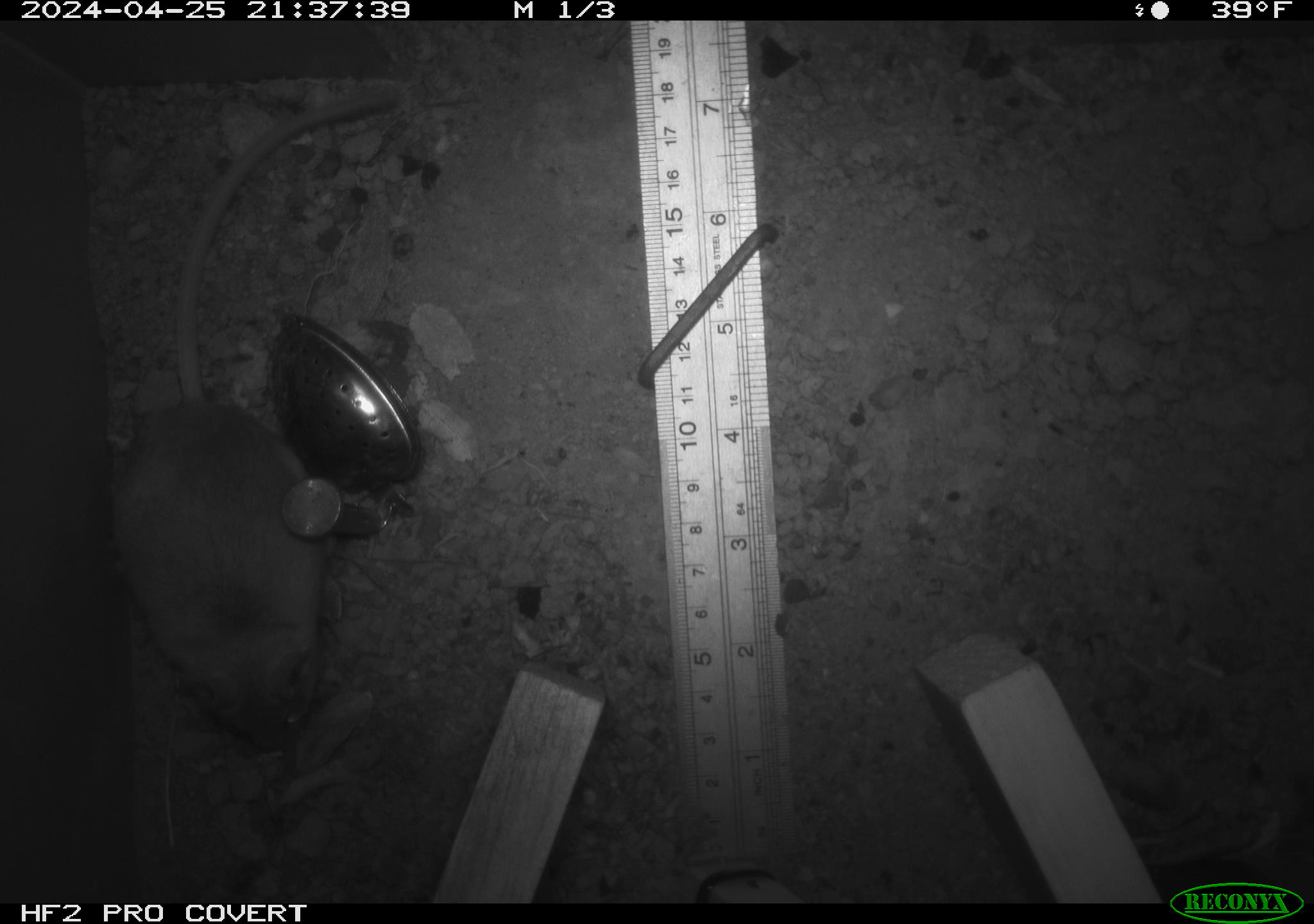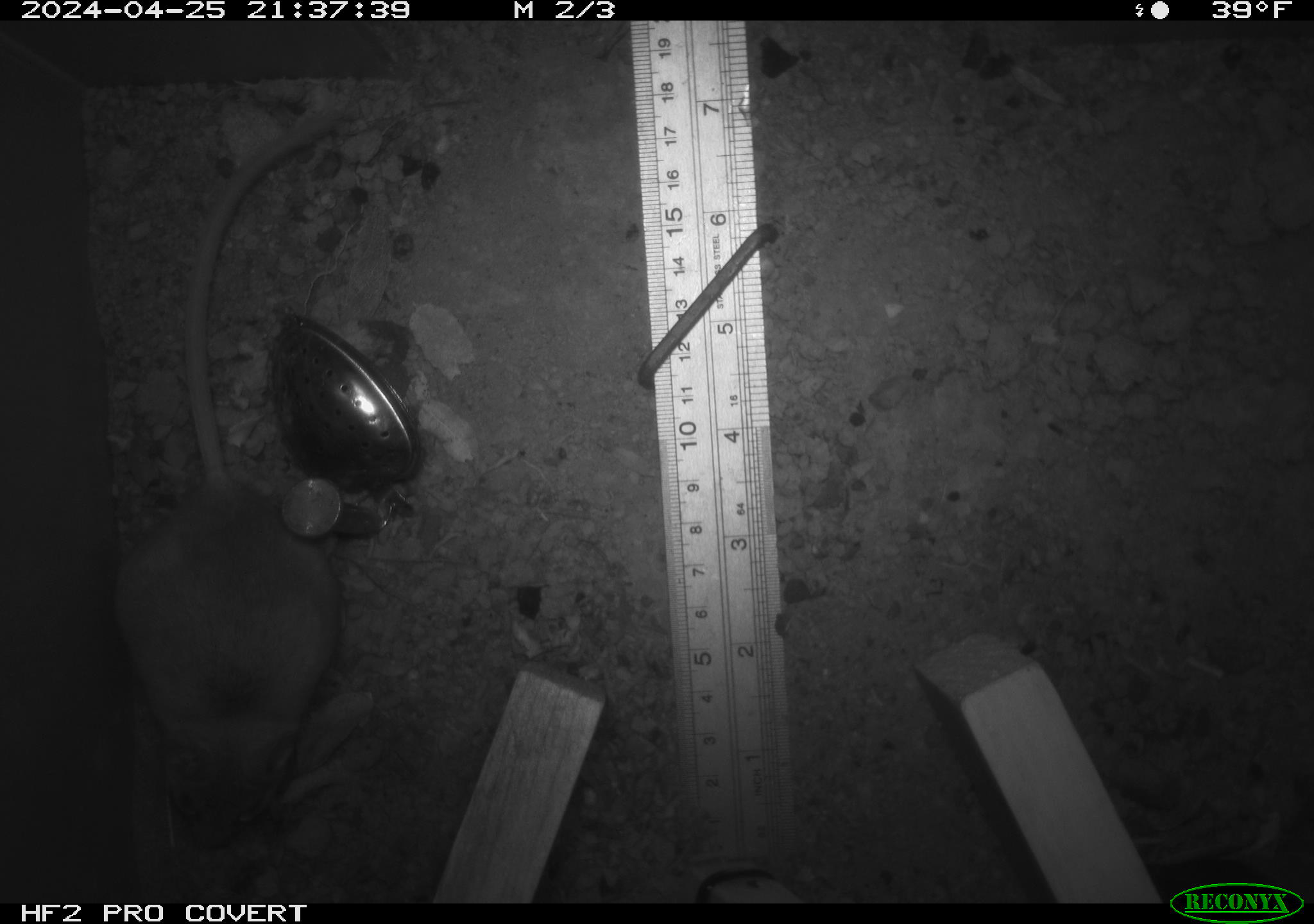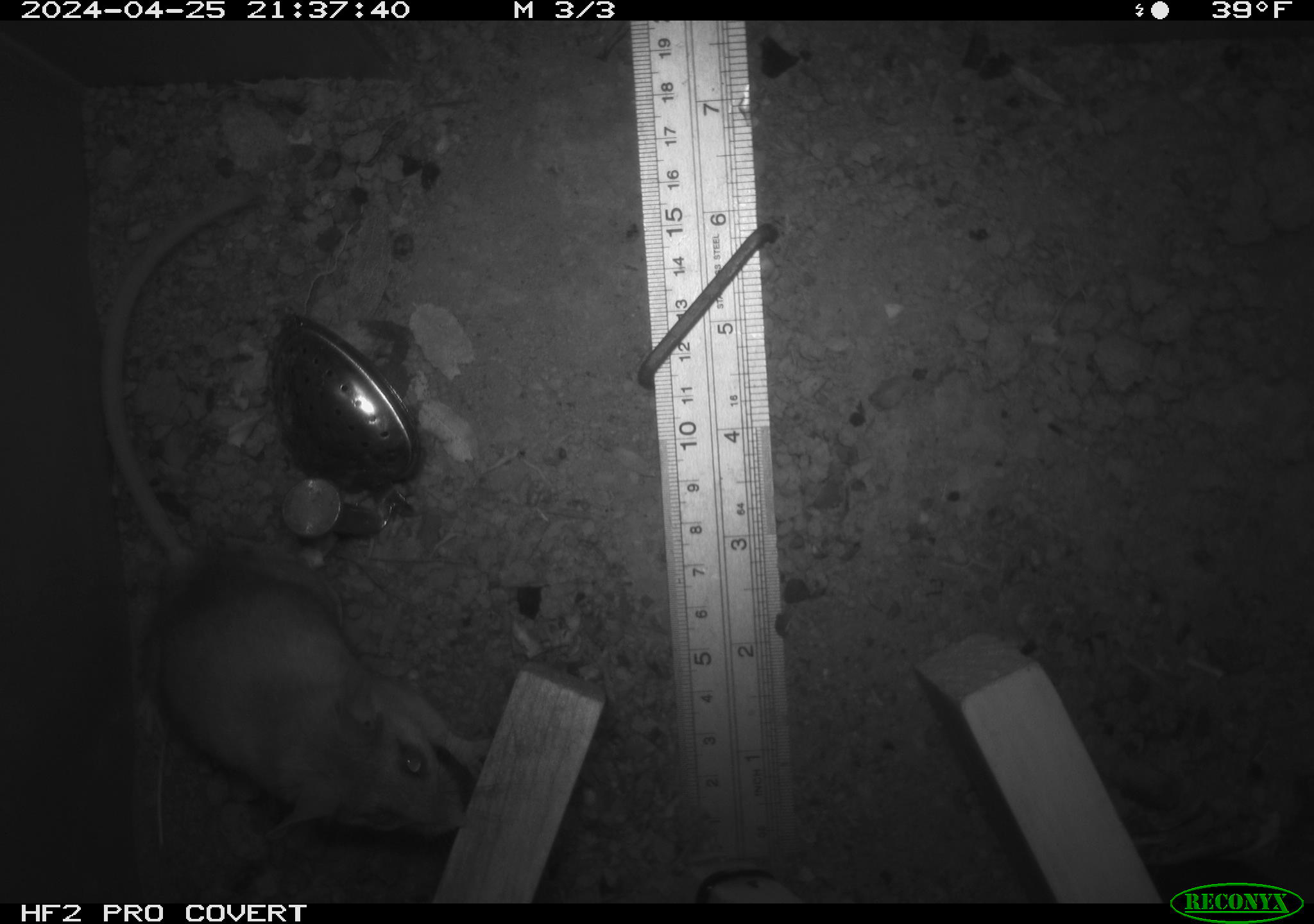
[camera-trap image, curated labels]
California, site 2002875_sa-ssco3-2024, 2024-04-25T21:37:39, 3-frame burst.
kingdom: Animalia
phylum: Chordata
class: Mammalia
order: Rodentia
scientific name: Rodentia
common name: rodent